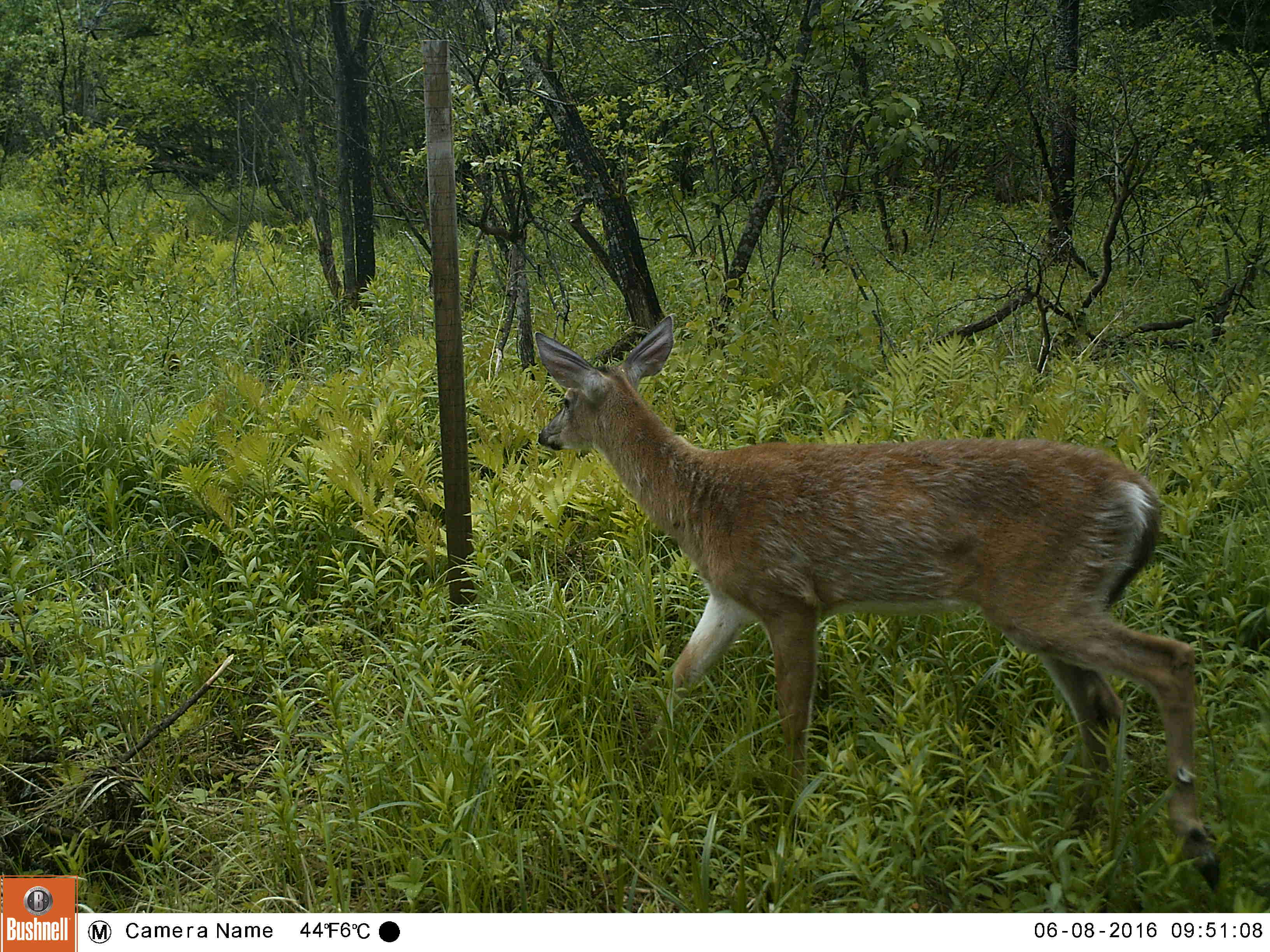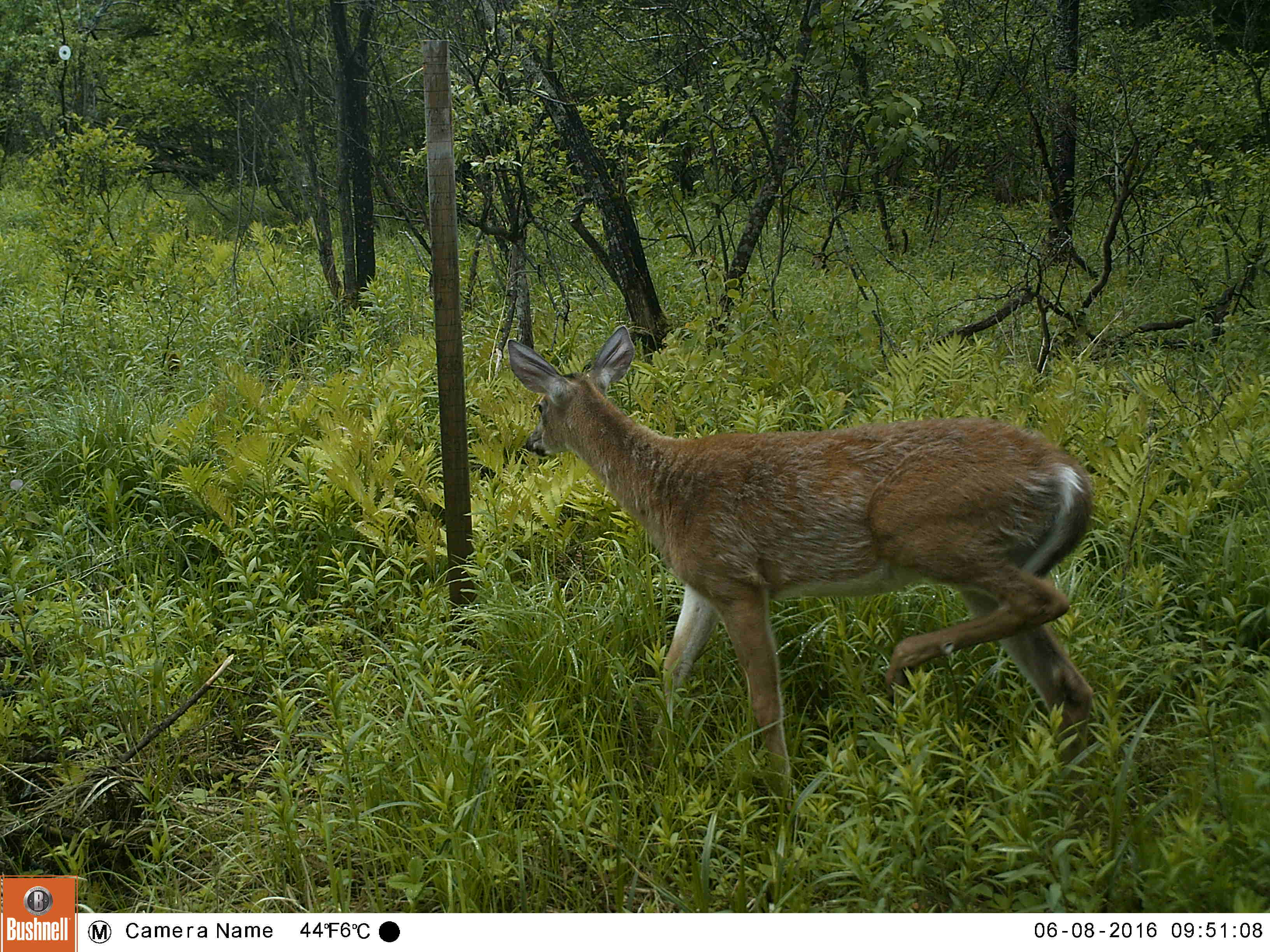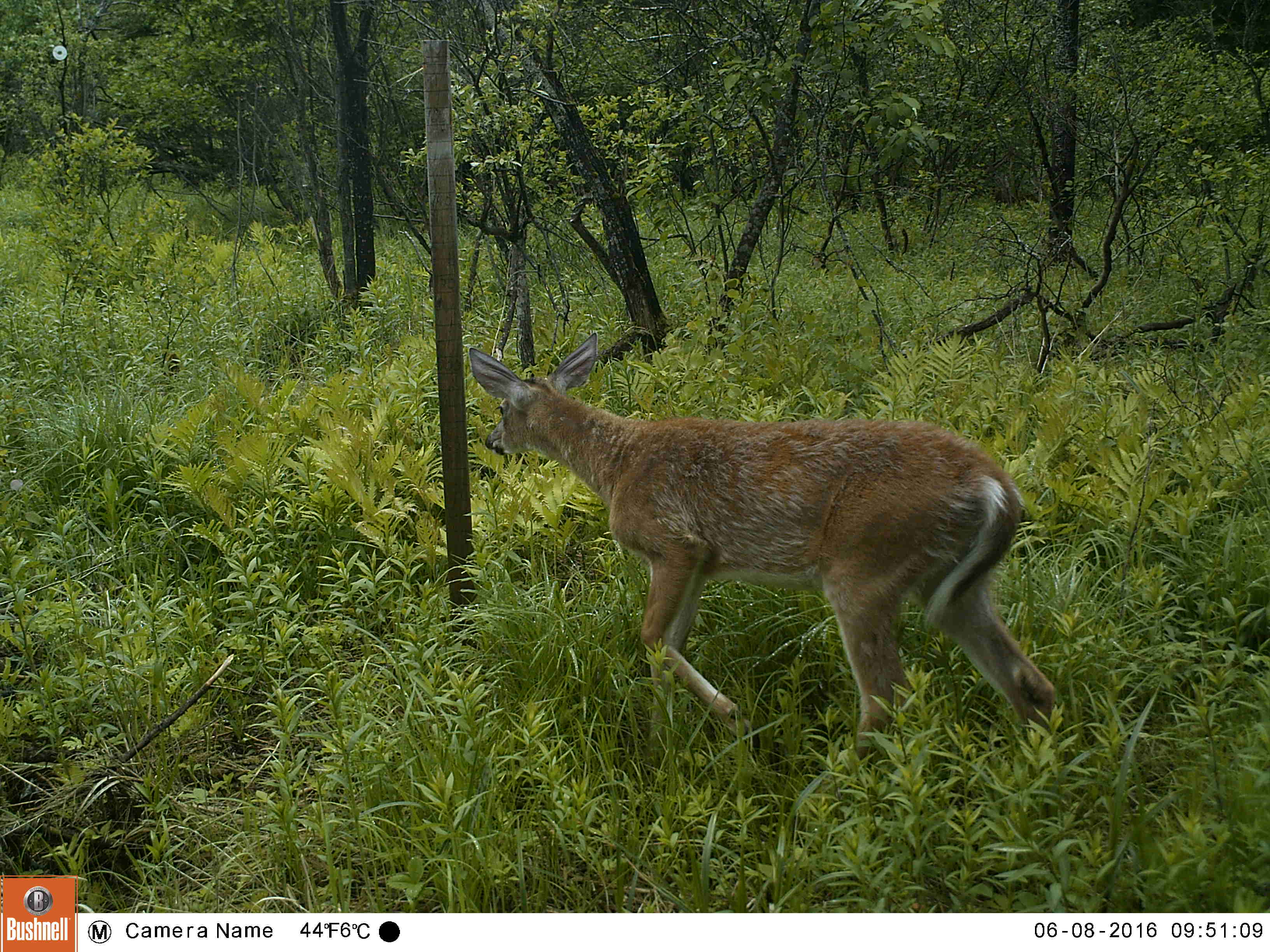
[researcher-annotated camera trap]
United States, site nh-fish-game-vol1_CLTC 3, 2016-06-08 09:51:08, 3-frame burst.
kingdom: Animalia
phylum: Chordata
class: Mammalia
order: Artiodactyla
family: Cervidae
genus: Odocoileus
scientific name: Odocoileus virginianus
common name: white-tailed deer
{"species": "white-tailed deer (Odocoileus virginianus)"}